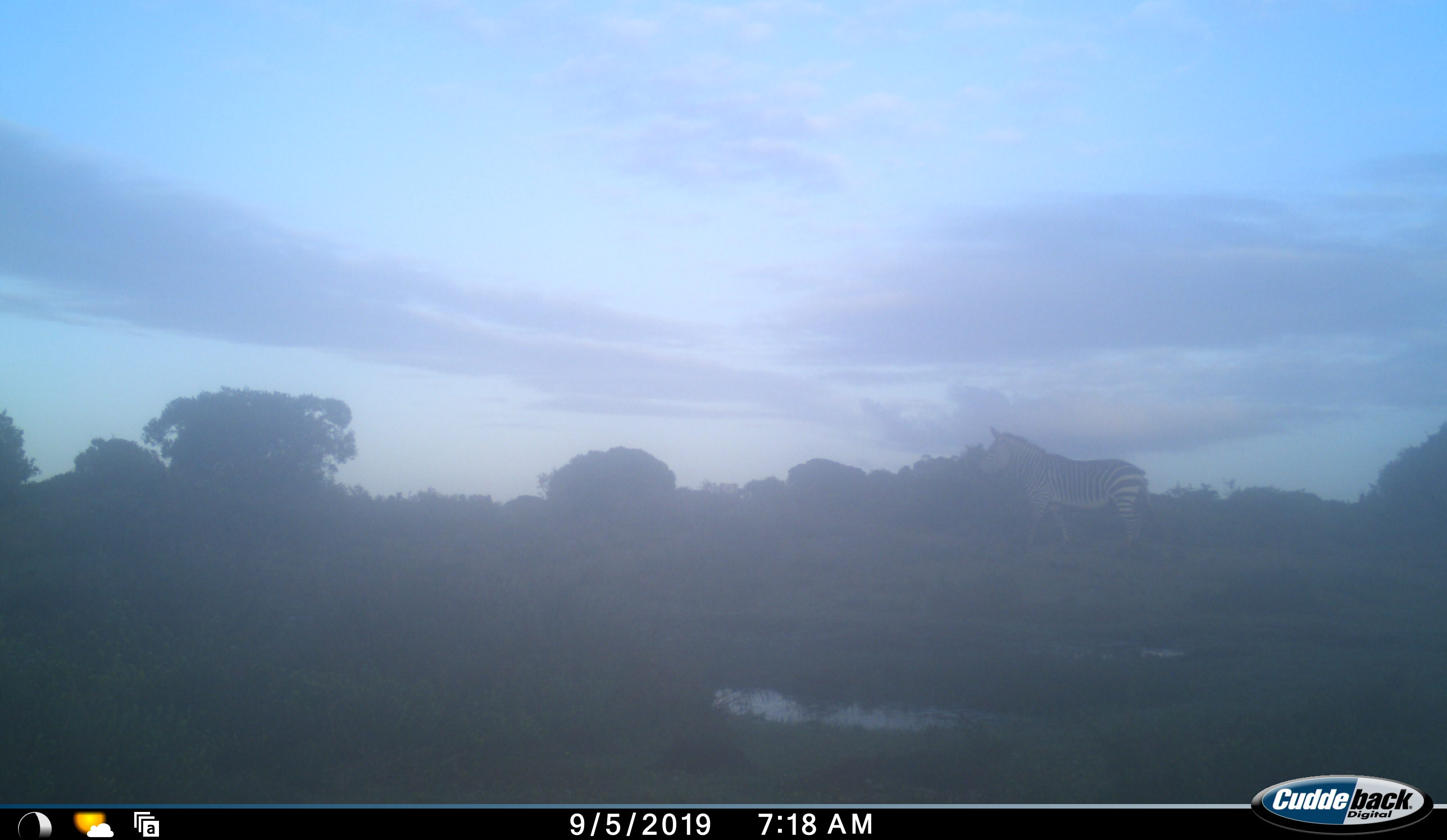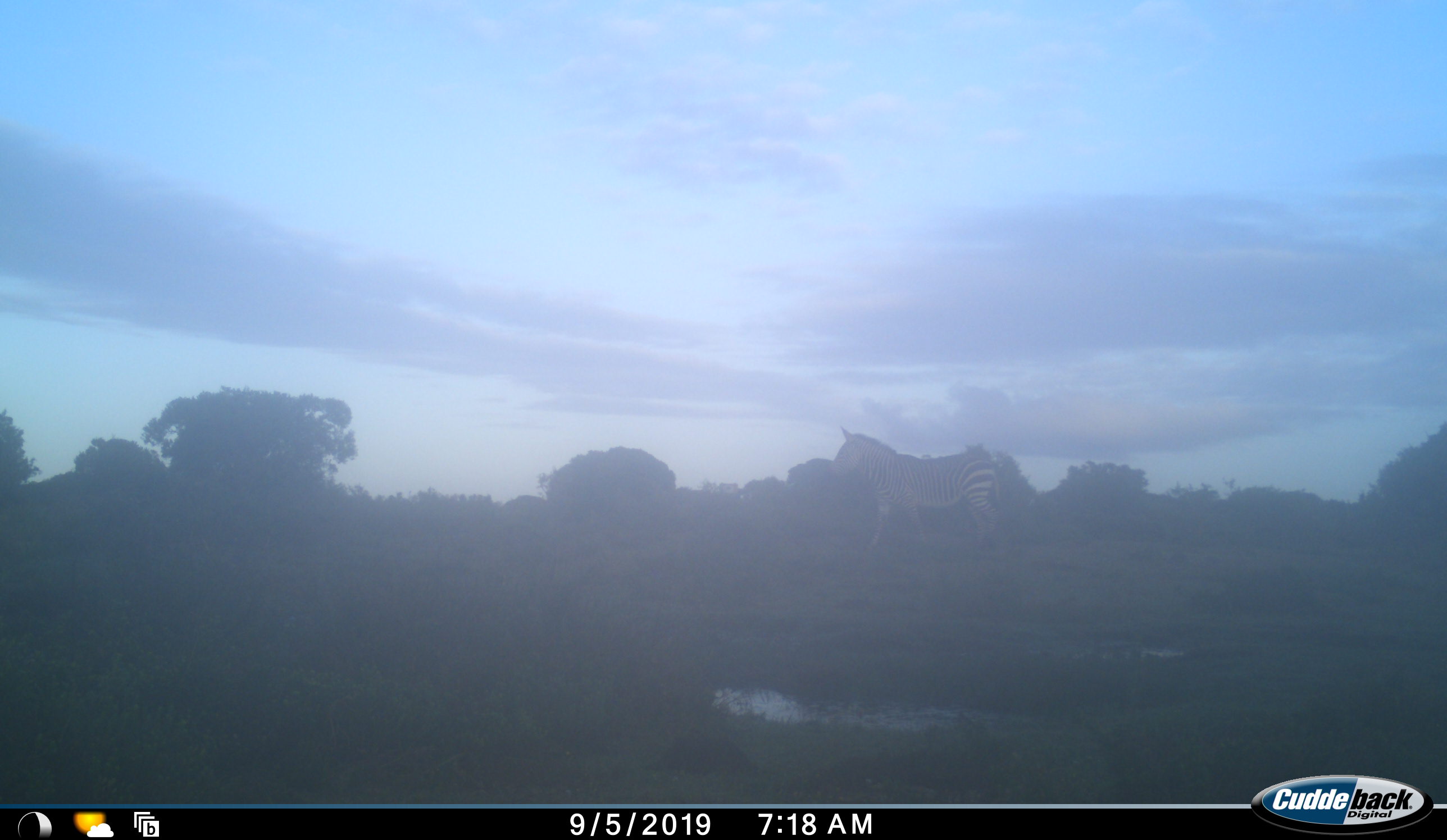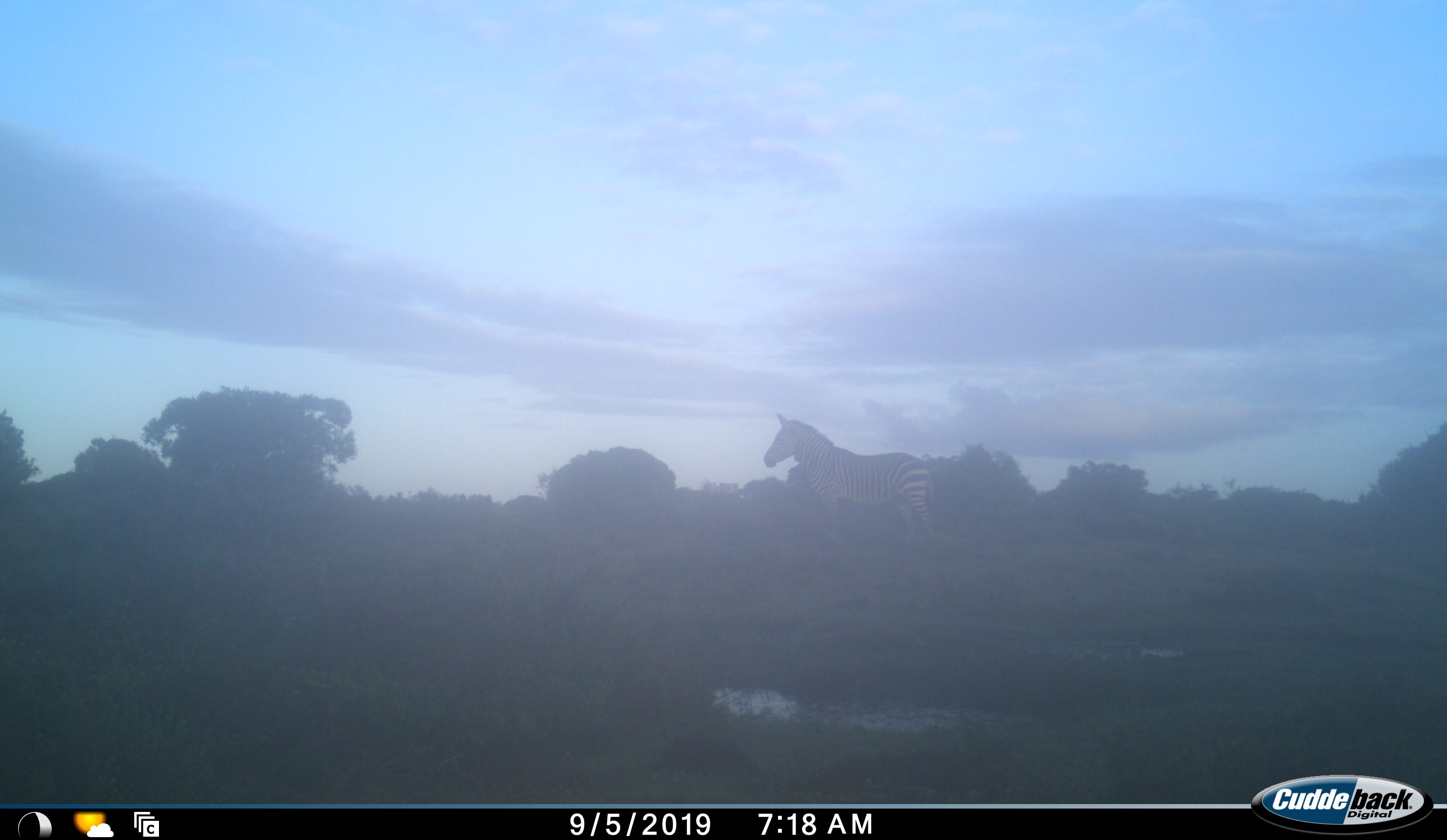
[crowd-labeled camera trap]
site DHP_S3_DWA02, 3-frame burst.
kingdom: Animalia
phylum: Chordata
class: Mammalia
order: Perissodactyla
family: Equidae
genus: Equus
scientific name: Equus zebra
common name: mountain zebra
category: zebramountain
Zebramountain (mountain zebra) (Equus zebra), count 1. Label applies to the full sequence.